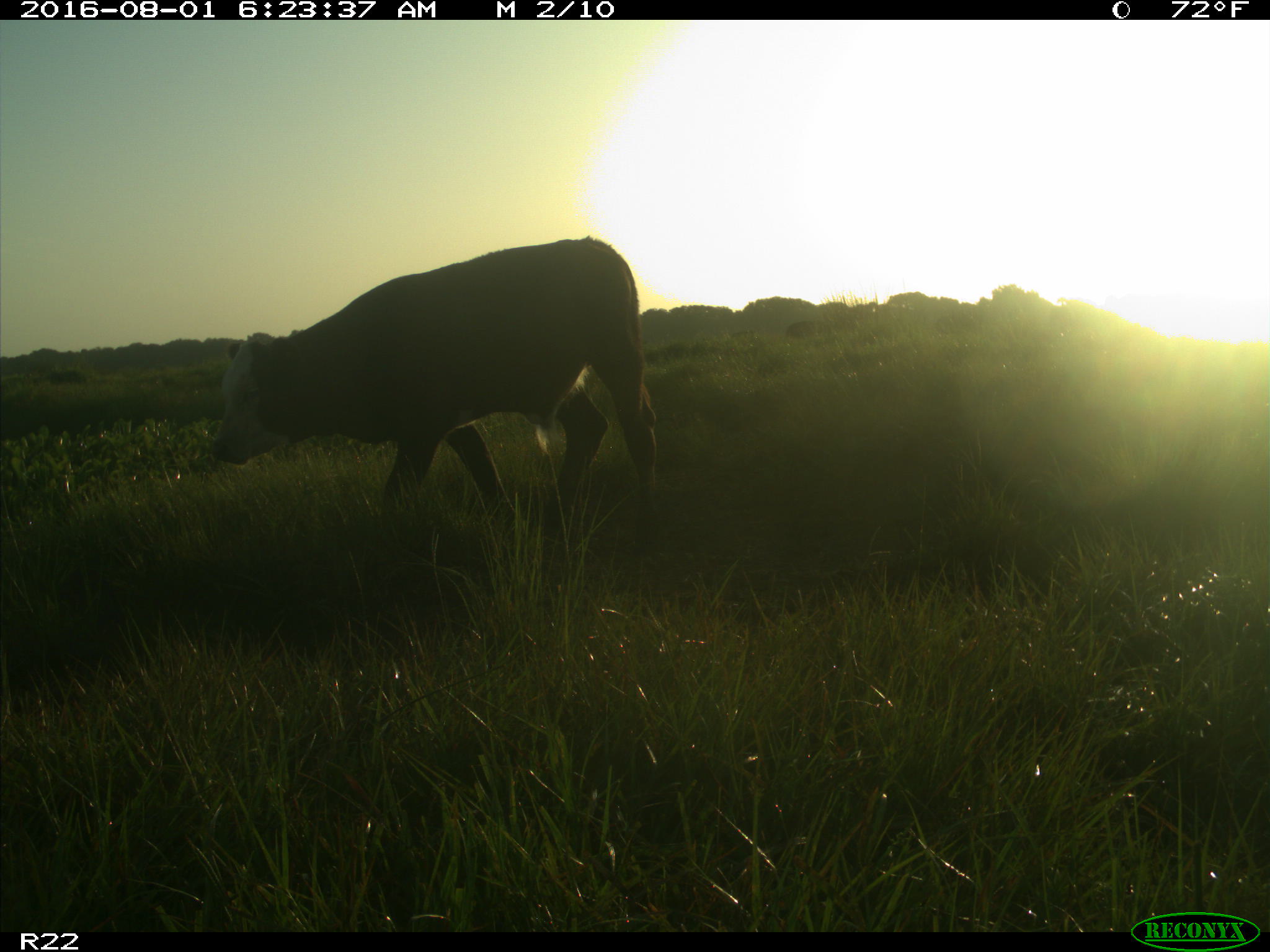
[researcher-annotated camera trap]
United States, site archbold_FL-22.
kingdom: Animalia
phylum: Chordata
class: Mammalia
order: Artiodactyla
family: Bovidae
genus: Bos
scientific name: Bos taurus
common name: domestic cow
Bos taurus (domestic cow).